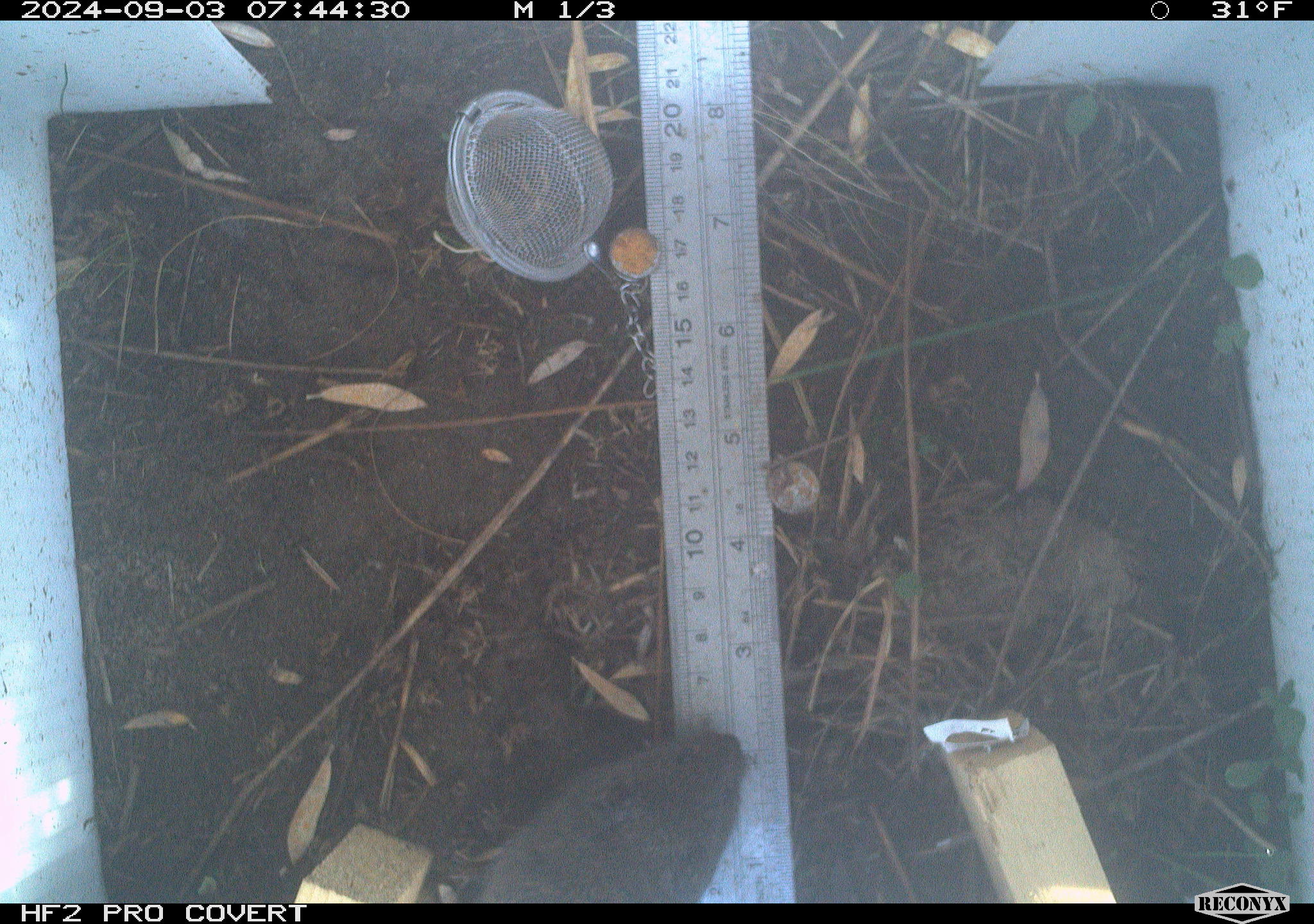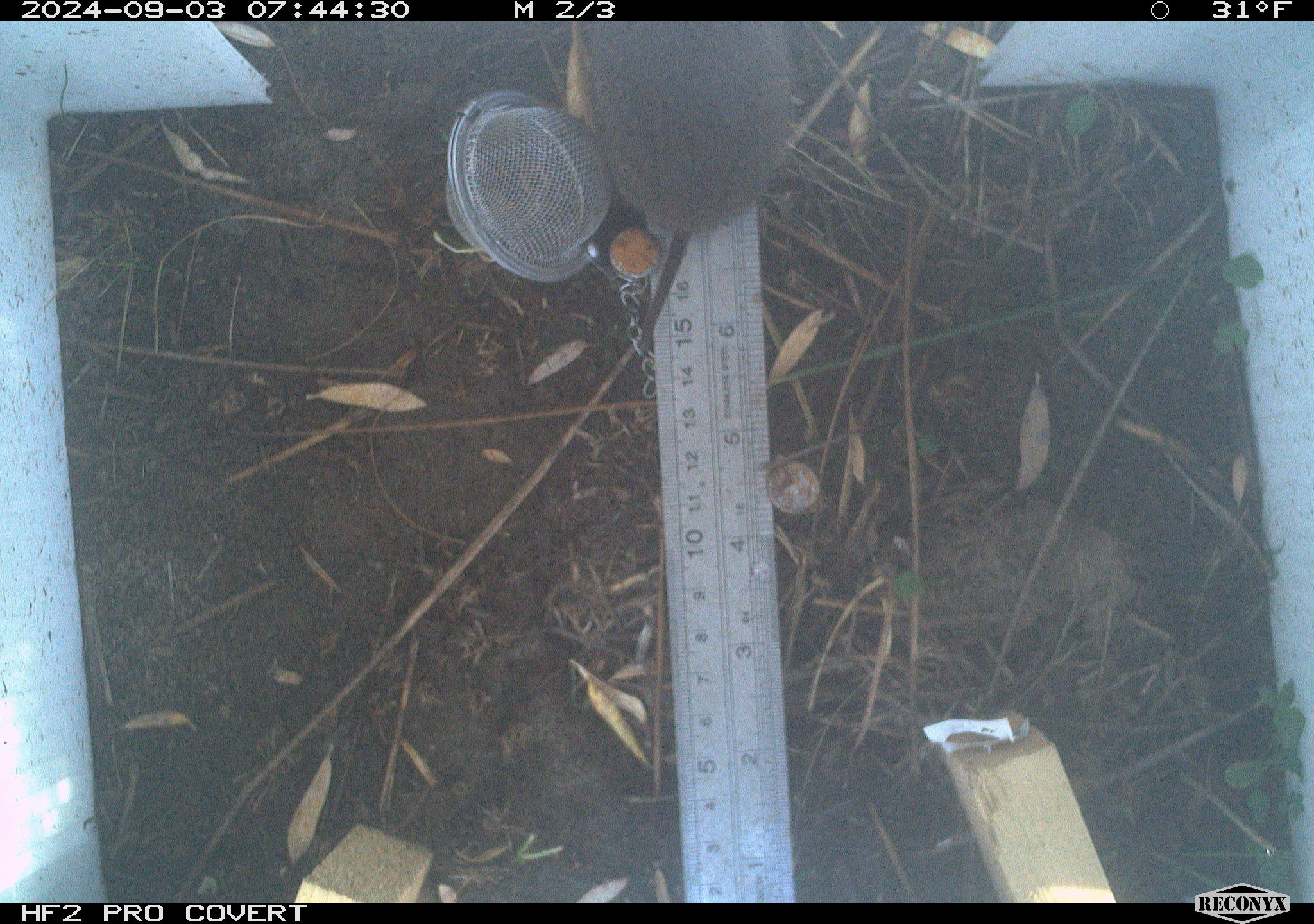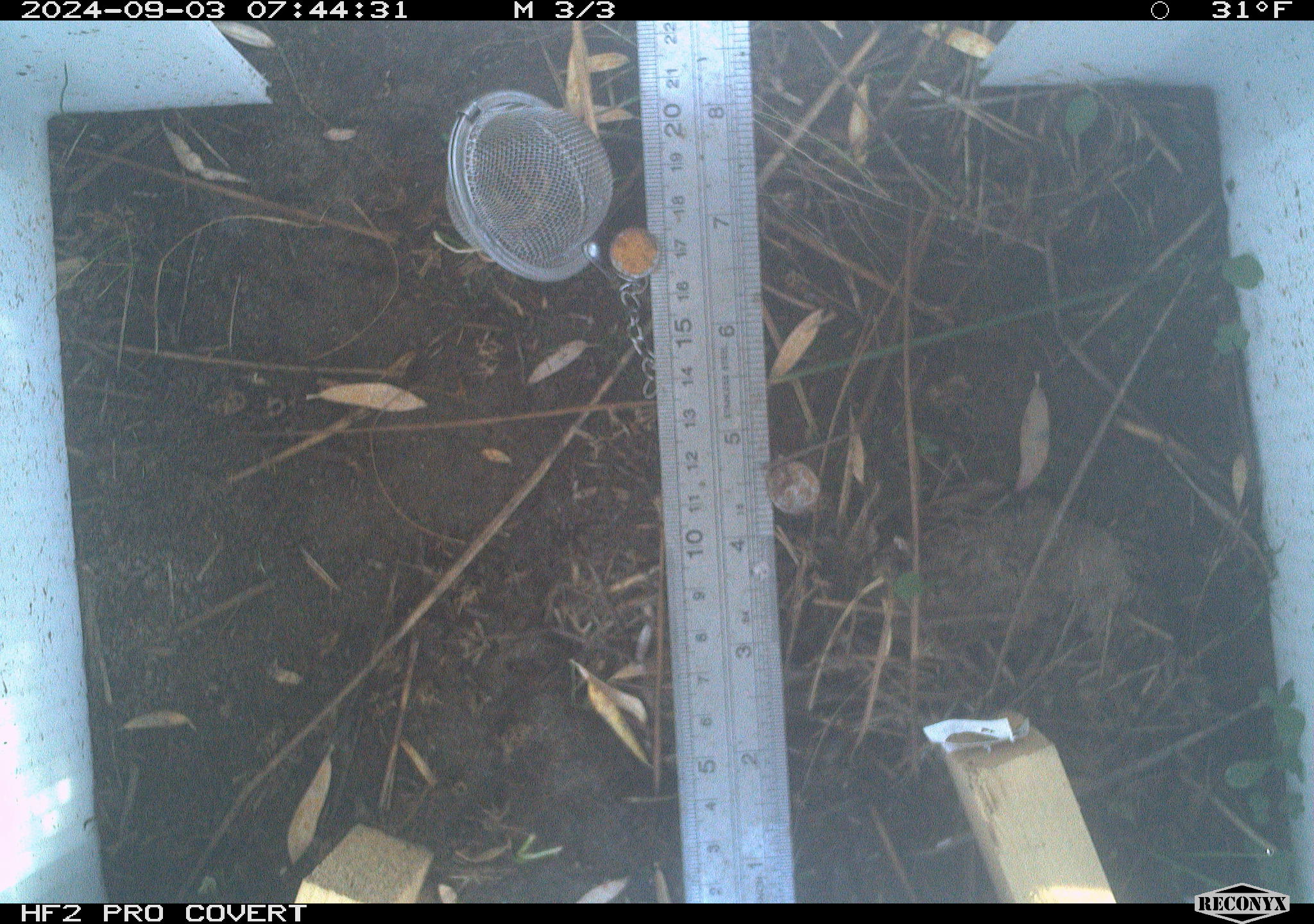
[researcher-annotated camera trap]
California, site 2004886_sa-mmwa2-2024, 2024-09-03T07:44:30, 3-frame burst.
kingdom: Animalia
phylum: Chordata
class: Mammalia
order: Rodentia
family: Cricetidae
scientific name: Arvicolinae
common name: voles, lemmings, and muskrats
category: arvicolinae subfamily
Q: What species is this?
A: Arvicolinae subfamily (voles, lemmings, and muskrats) (Arvicolinae).